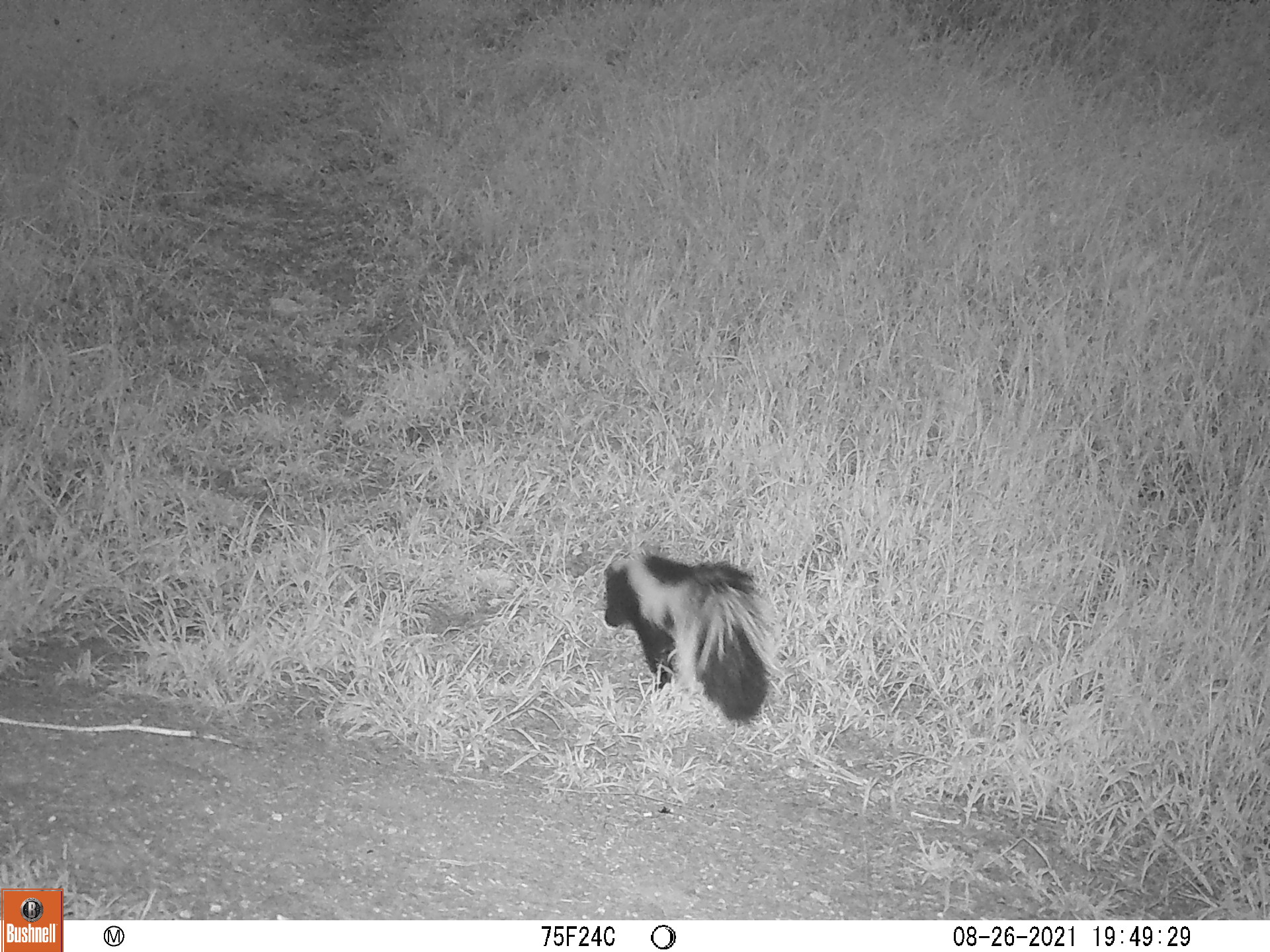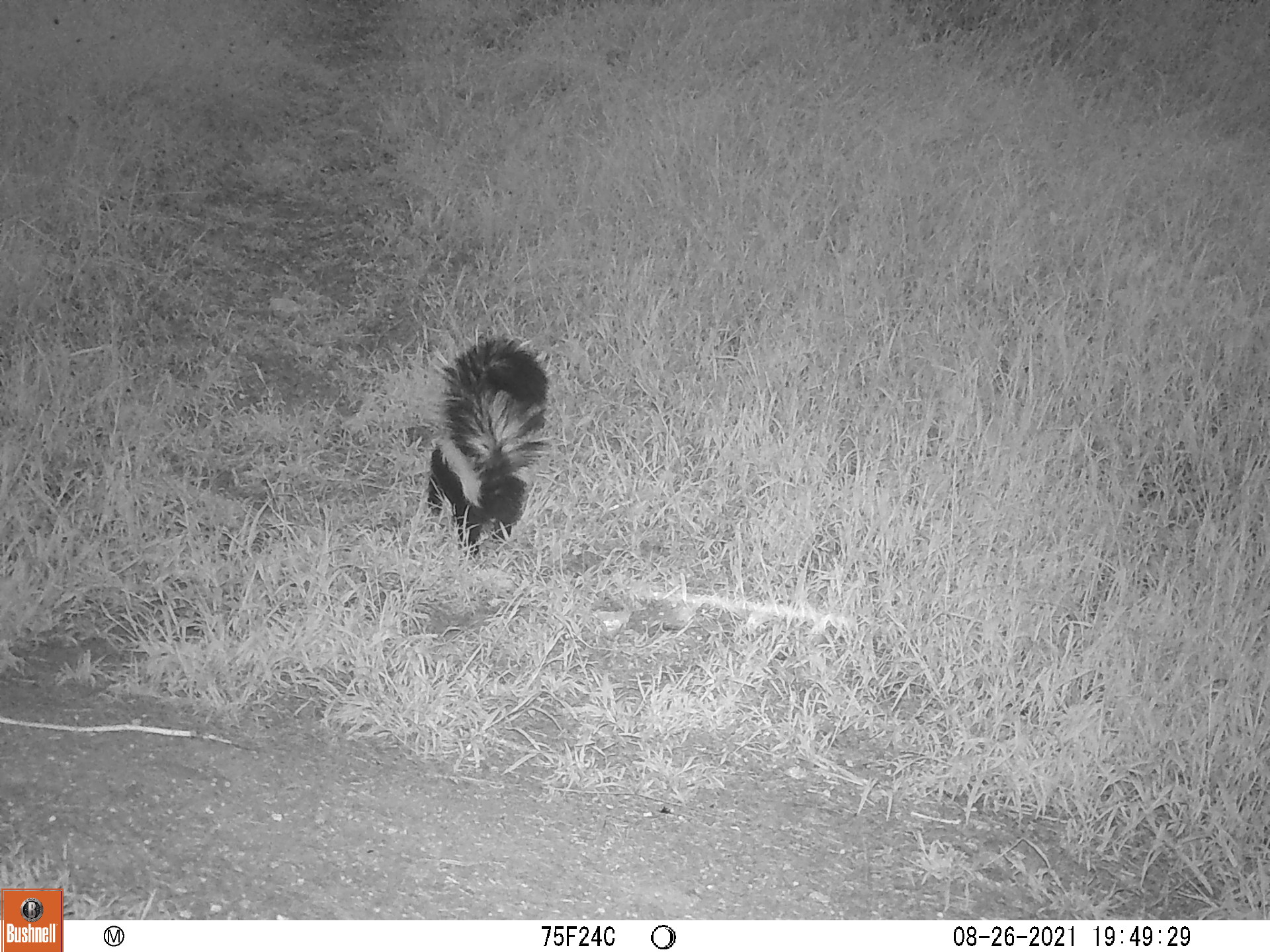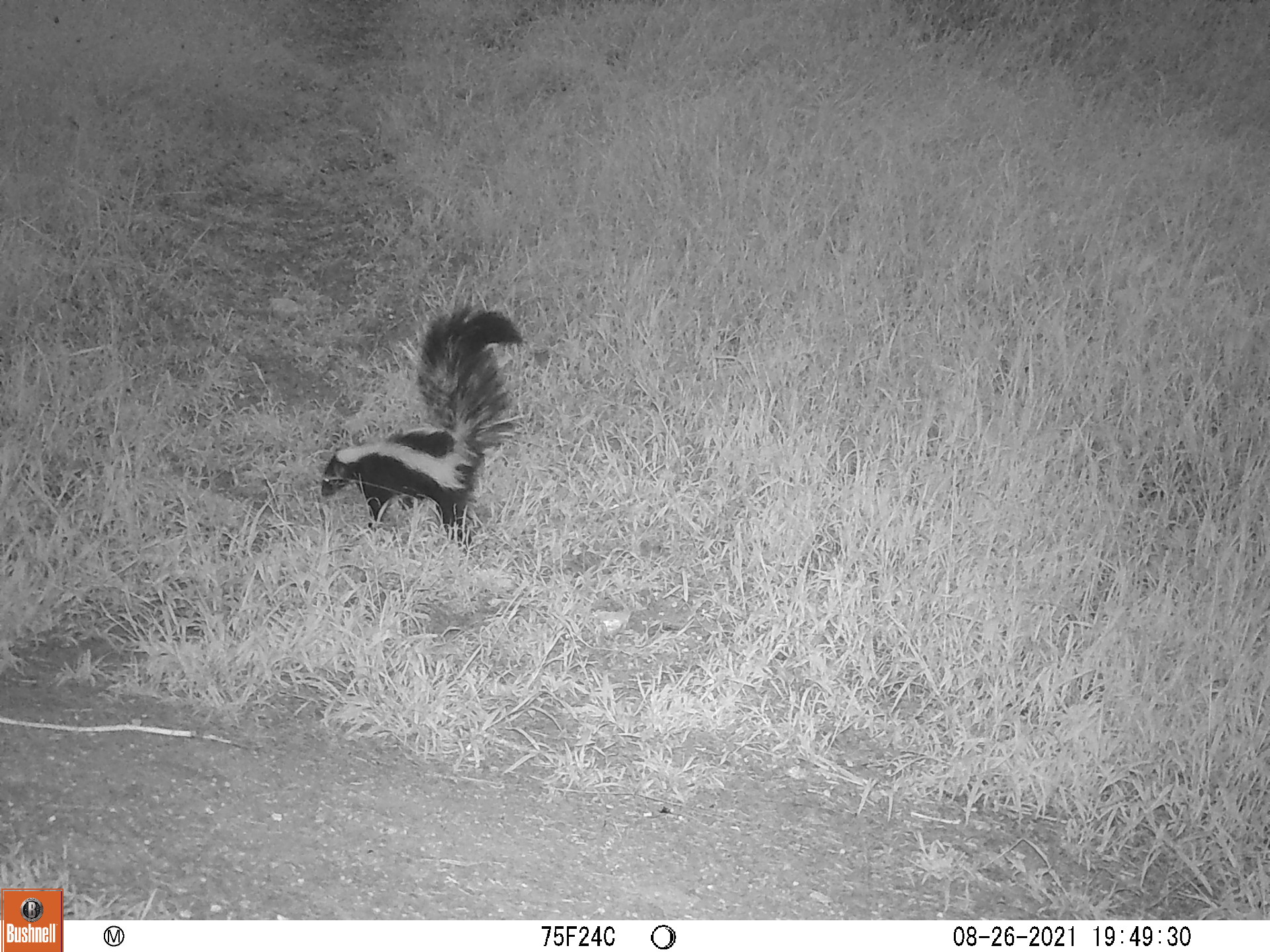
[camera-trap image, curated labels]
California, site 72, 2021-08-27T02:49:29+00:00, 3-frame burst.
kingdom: Animalia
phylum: Chordata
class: Mammalia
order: Carnivora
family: Mephitidae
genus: Mephitis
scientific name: Mephitis mephitis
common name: striped skunk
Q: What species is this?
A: Striped skunk (Mephitis mephitis).